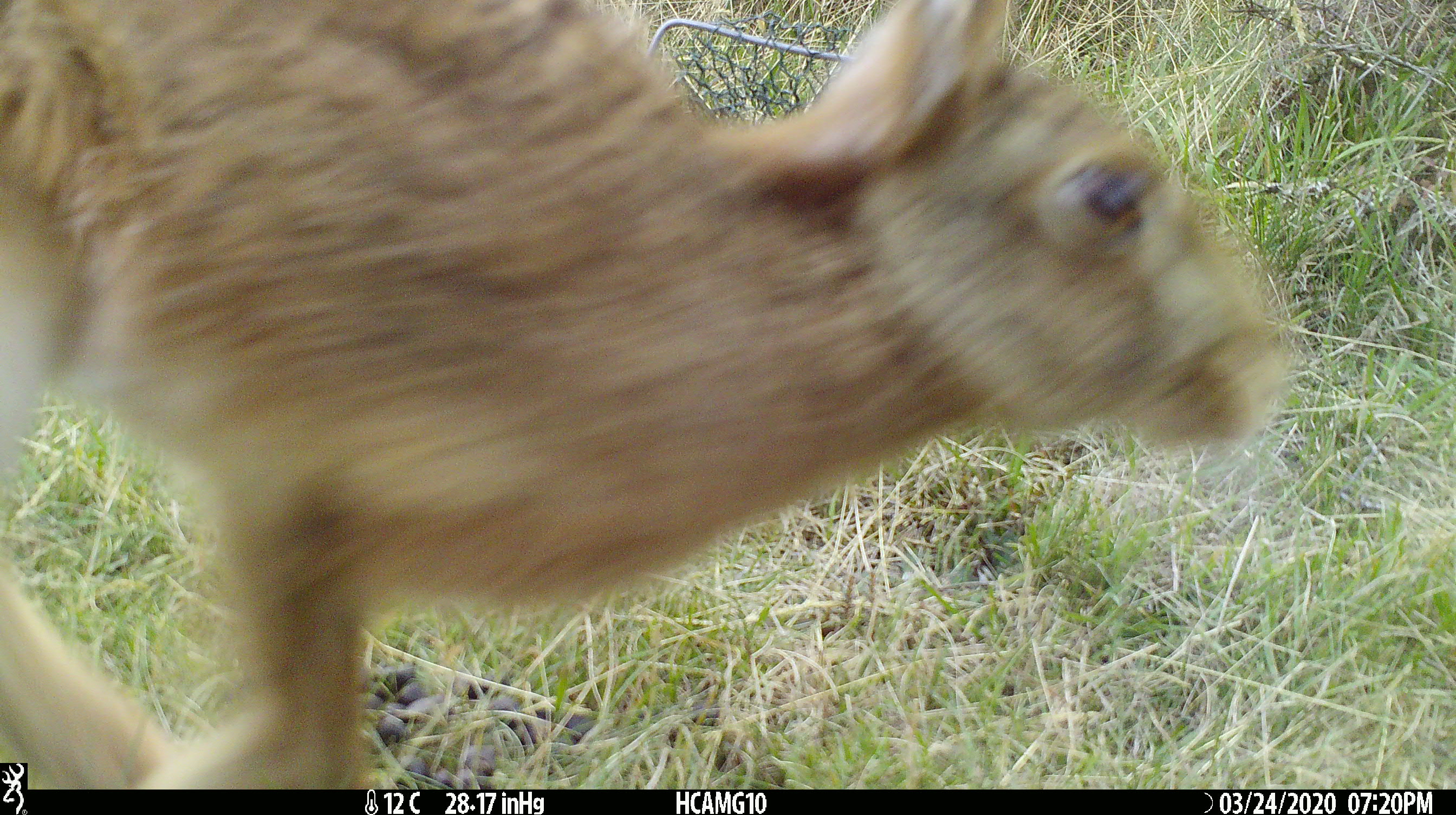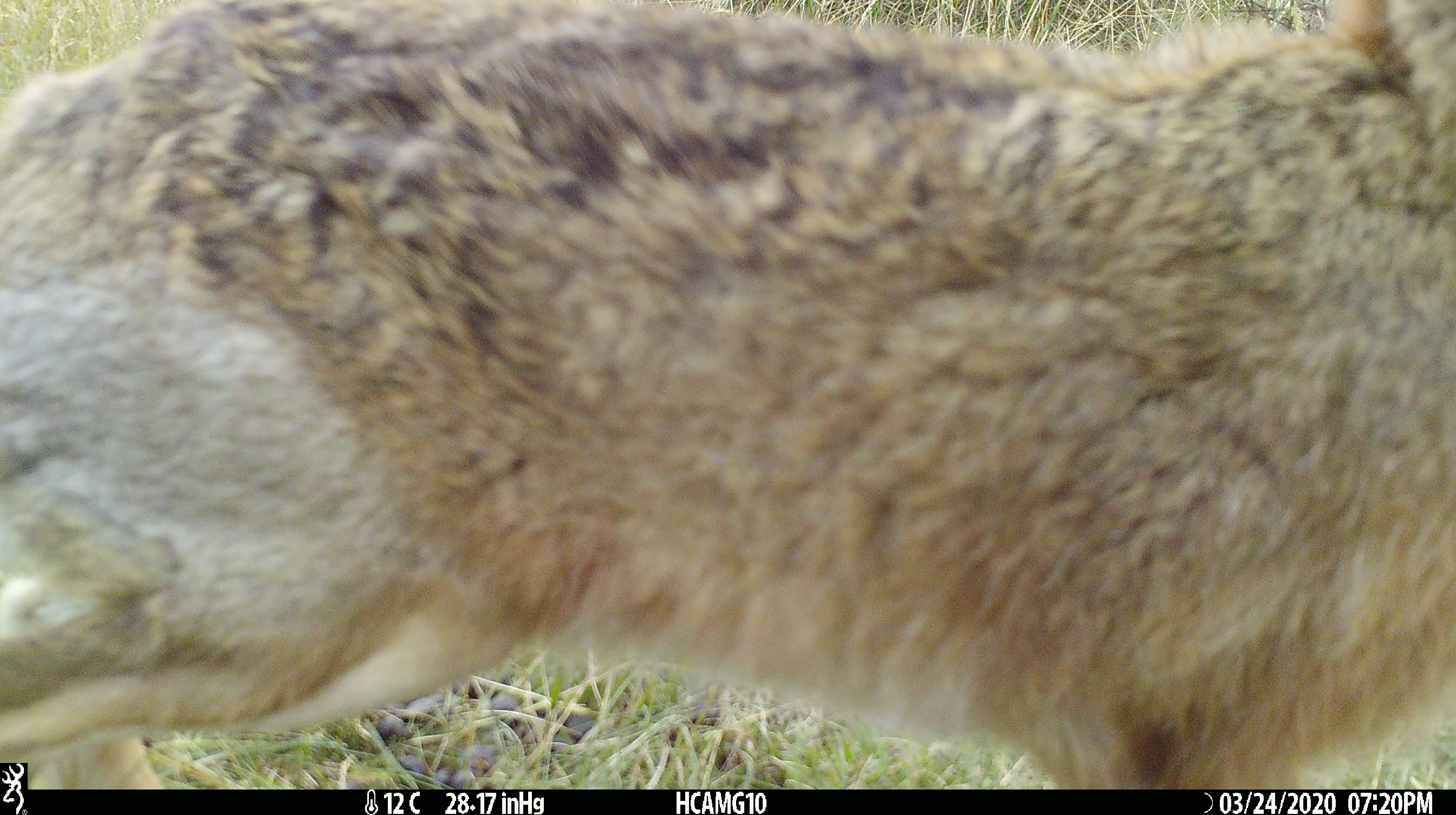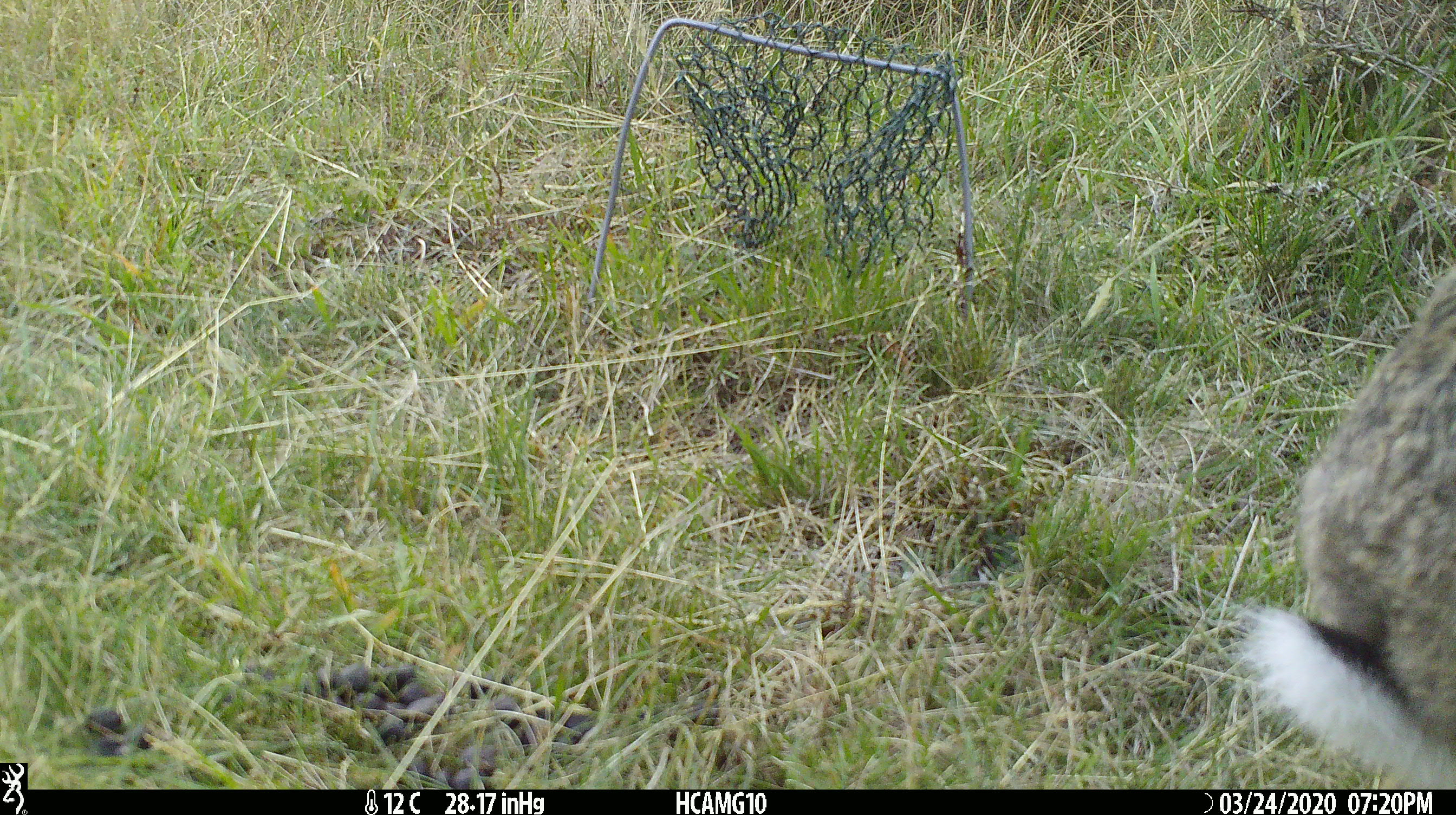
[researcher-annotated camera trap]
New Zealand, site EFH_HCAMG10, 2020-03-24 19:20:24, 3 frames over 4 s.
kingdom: Animalia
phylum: Chordata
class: Mammalia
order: Lagomorpha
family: Leporidae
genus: Lepus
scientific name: Lepus europaeus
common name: brown hare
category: hare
Hare (brown hare) (Lepus europaeus).